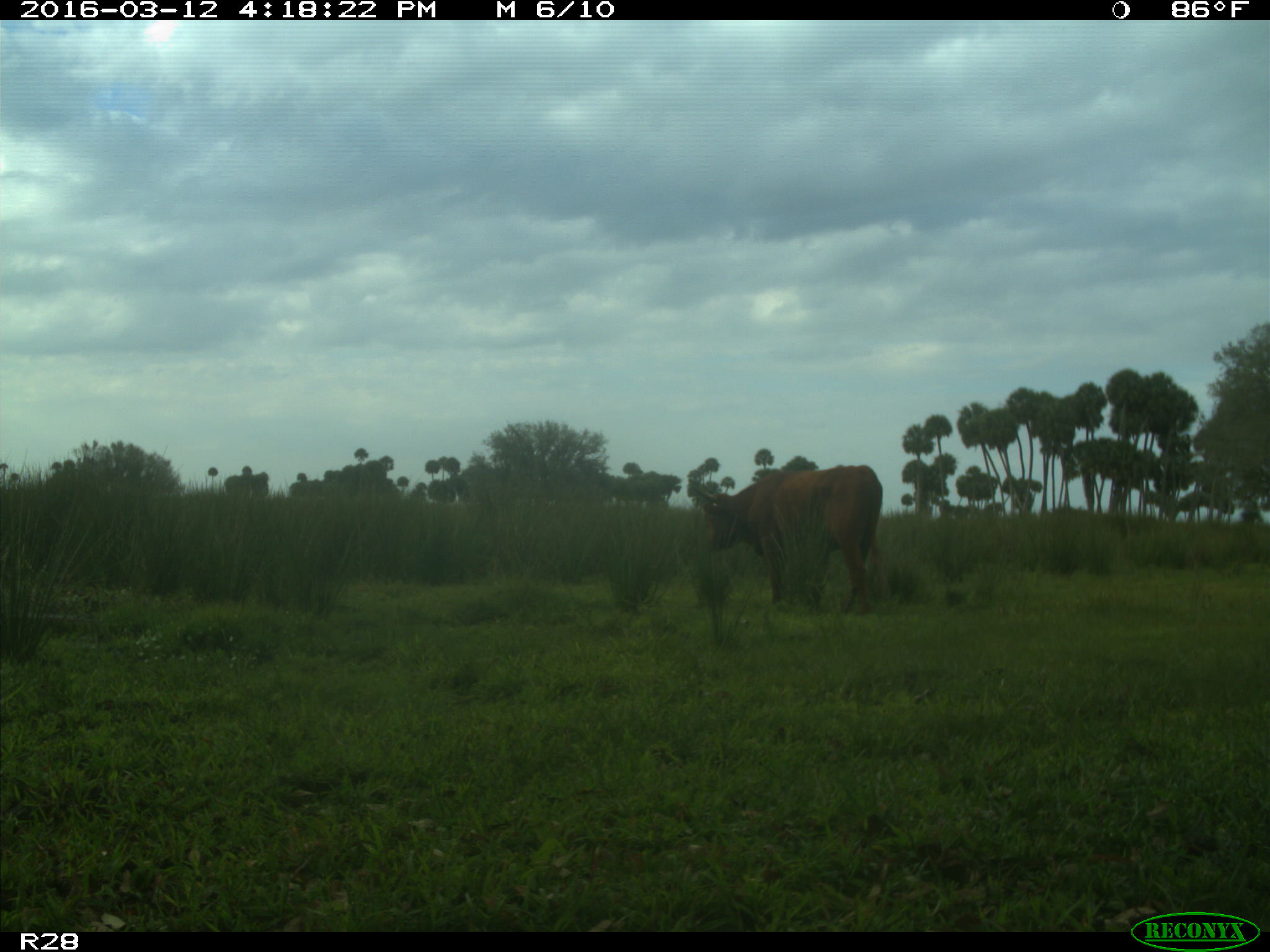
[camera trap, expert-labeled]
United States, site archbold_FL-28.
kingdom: Animalia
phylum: Chordata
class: Mammalia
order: Artiodactyla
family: Bovidae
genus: Bos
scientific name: Bos taurus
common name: domestic cow